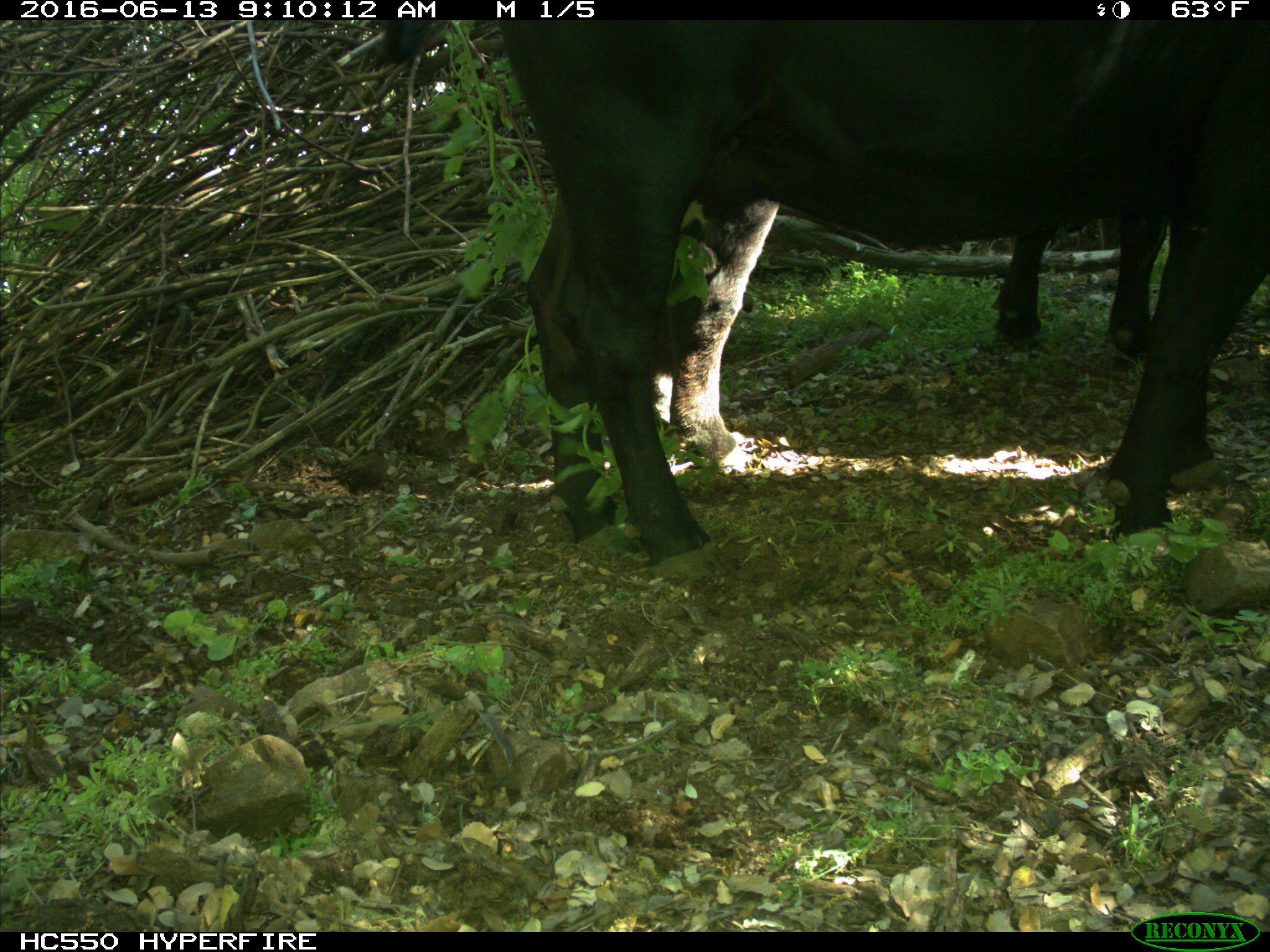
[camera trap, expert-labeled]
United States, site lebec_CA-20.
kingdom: Animalia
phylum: Chordata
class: Mammalia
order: Artiodactyla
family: Bovidae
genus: Bos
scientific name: Bos taurus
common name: domestic cow